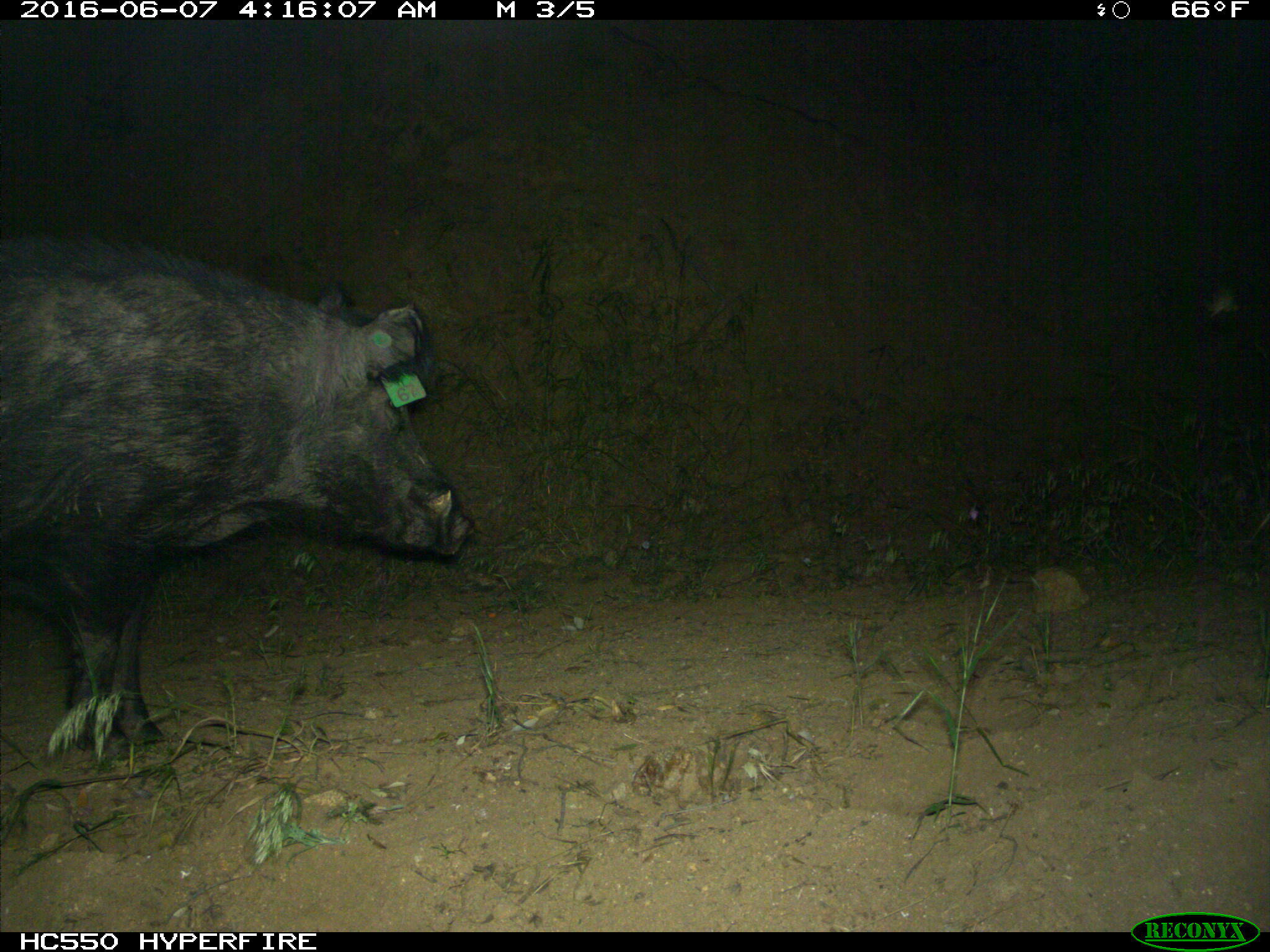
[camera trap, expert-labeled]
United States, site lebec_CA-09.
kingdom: Animalia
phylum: Chordata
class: Mammalia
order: Artiodactyla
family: Suidae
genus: Sus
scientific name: Sus scrofa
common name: wild boar